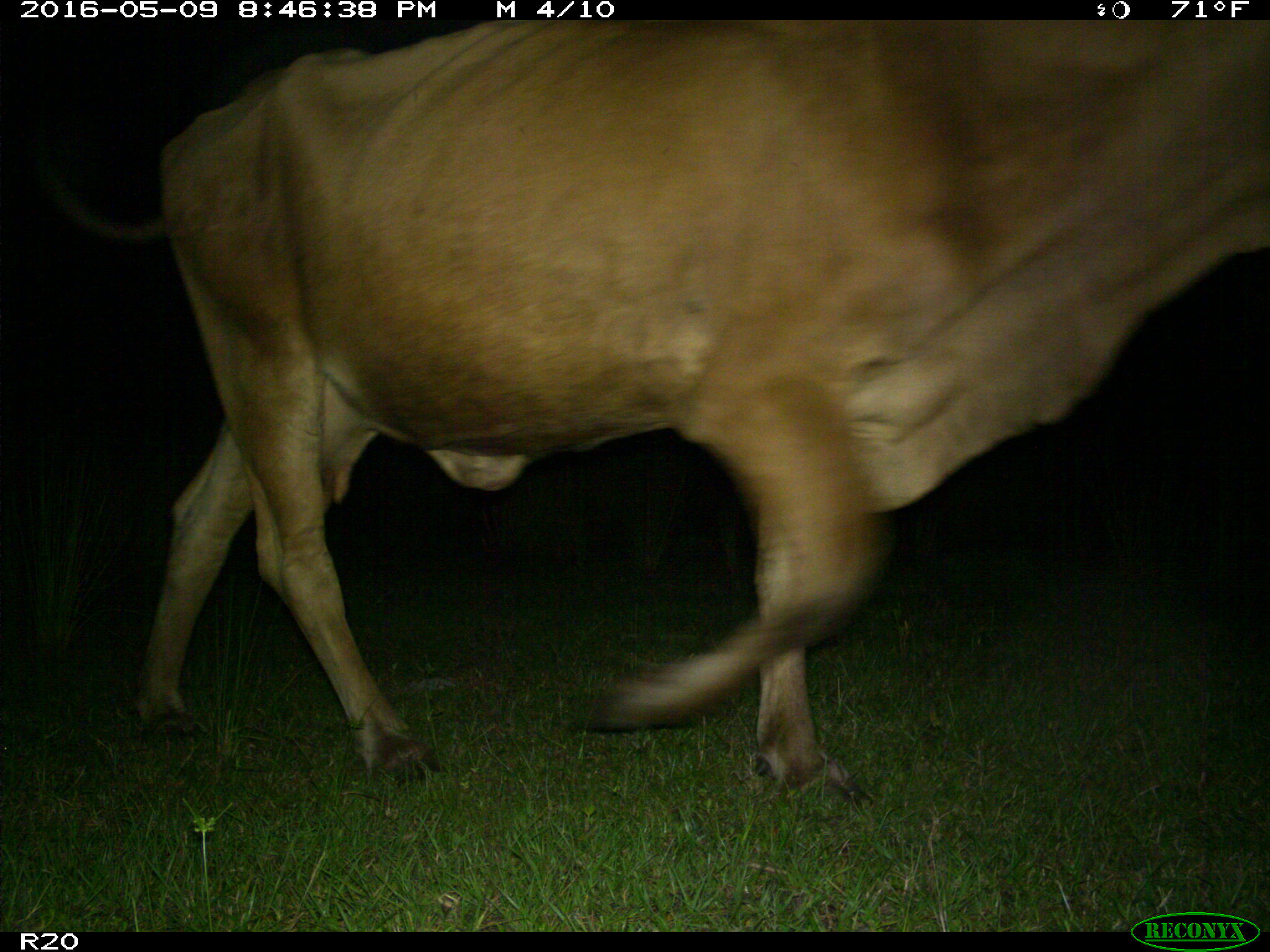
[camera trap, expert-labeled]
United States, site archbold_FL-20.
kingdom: Animalia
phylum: Chordata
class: Mammalia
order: Artiodactyla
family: Bovidae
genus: Bos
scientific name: Bos taurus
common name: domestic cow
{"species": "Bos taurus (domestic cow)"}